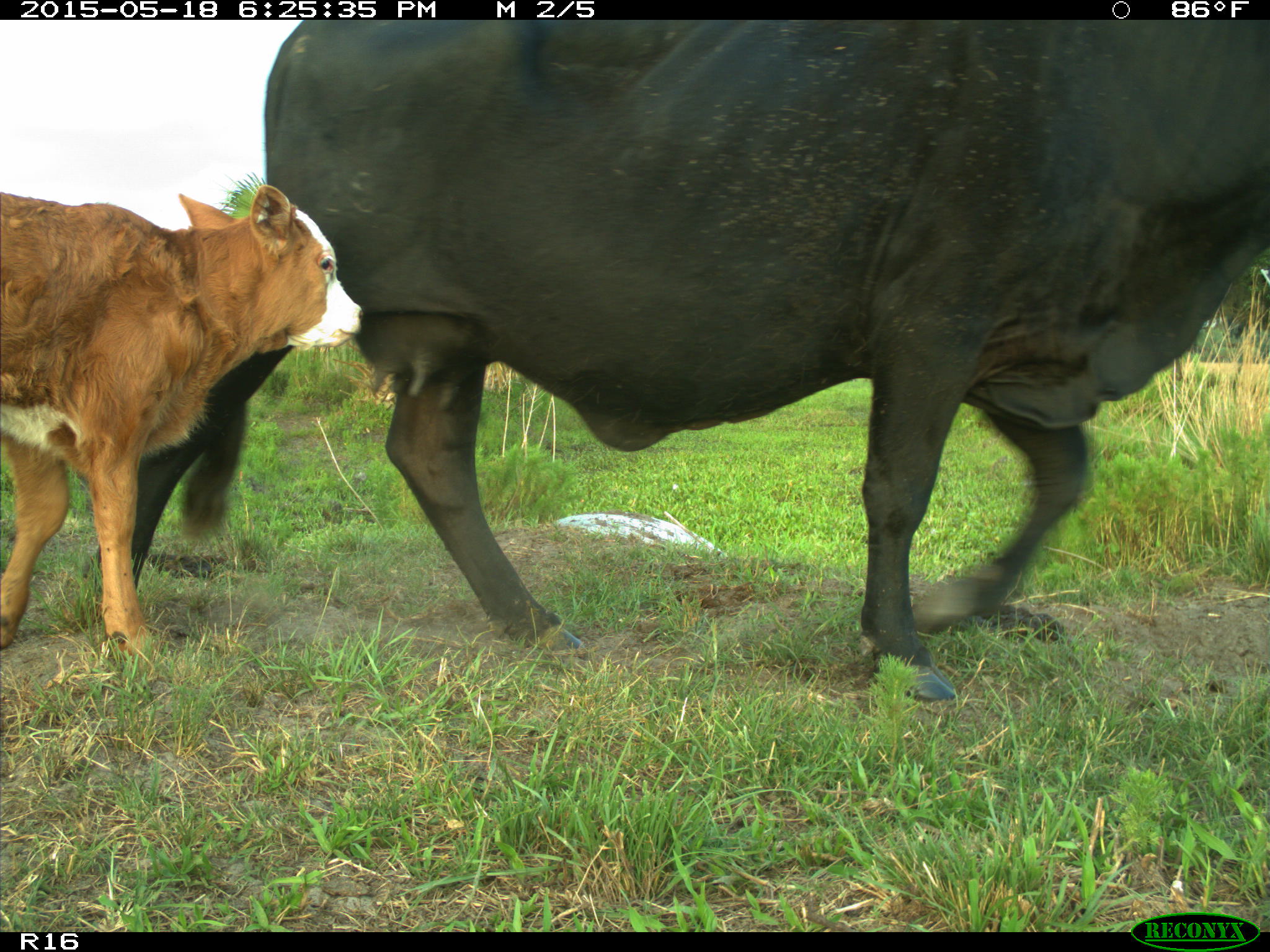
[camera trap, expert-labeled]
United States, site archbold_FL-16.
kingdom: Animalia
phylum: Chordata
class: Mammalia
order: Artiodactyla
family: Bovidae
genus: Bos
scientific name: Bos taurus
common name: domestic cow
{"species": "Bos taurus (domestic cow)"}